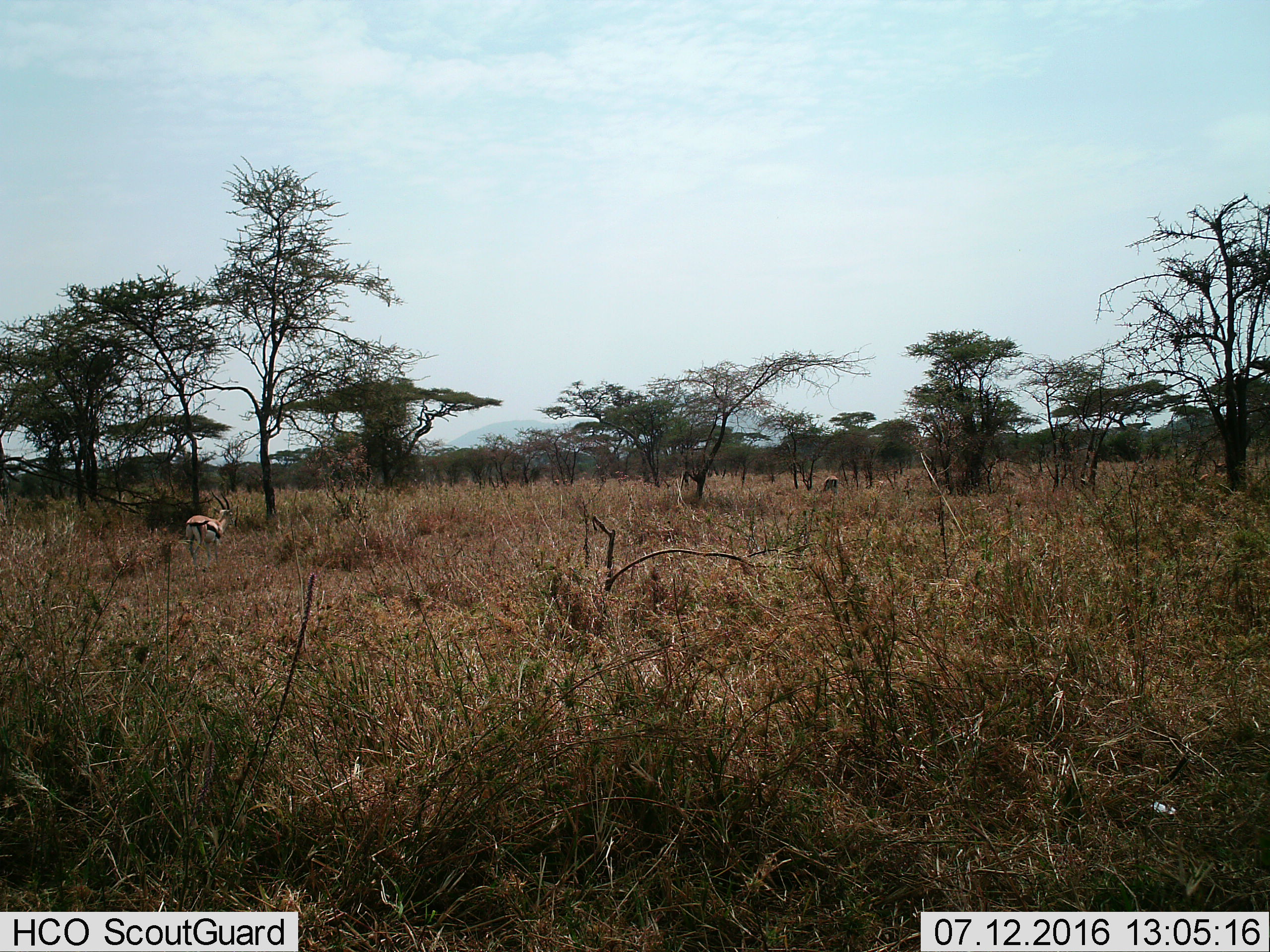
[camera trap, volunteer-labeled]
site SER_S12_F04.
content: unidentified animal